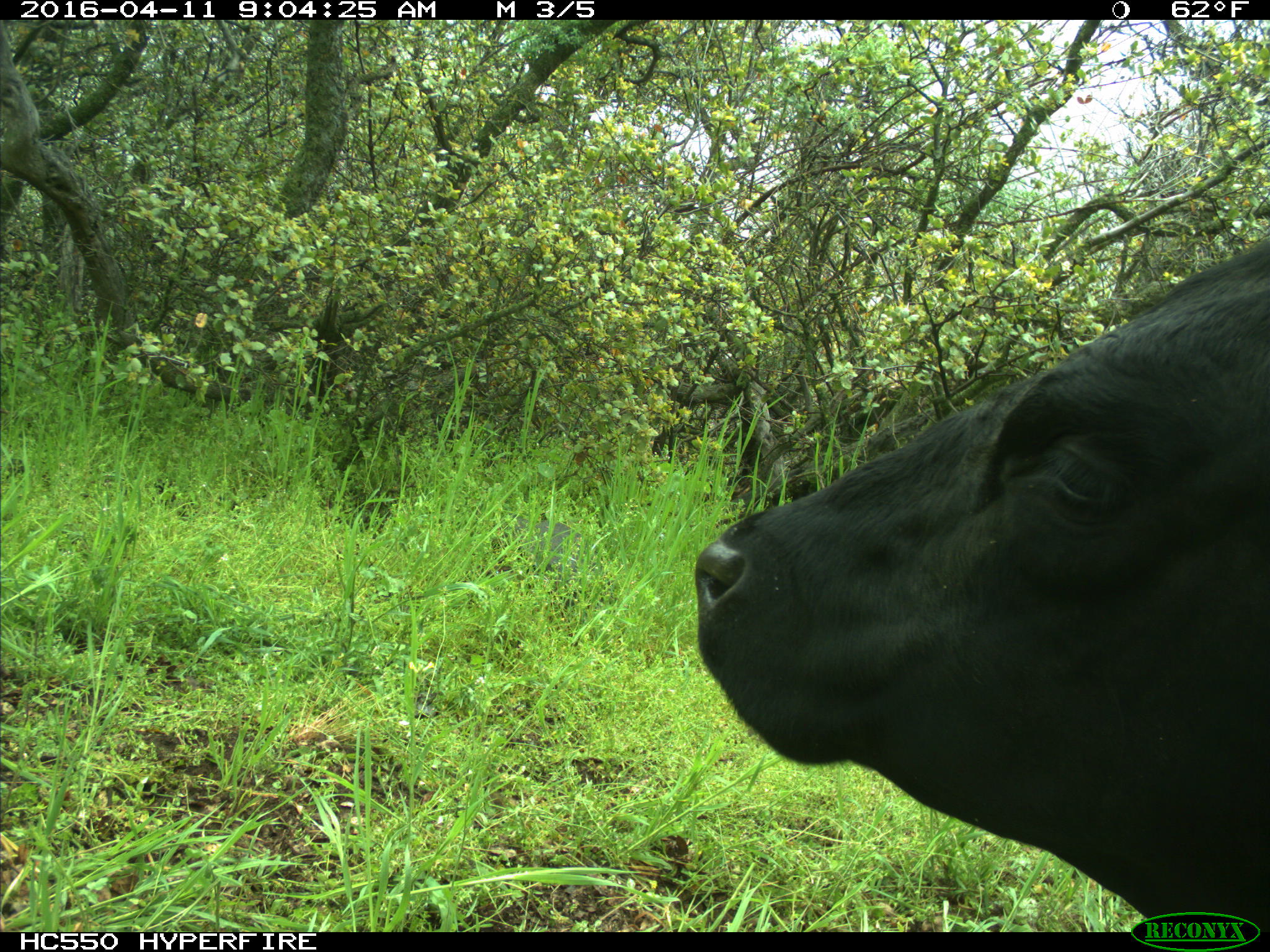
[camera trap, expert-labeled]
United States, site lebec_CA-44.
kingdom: Animalia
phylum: Chordata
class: Mammalia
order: Artiodactyla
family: Bovidae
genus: Bos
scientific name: Bos taurus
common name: domestic cow